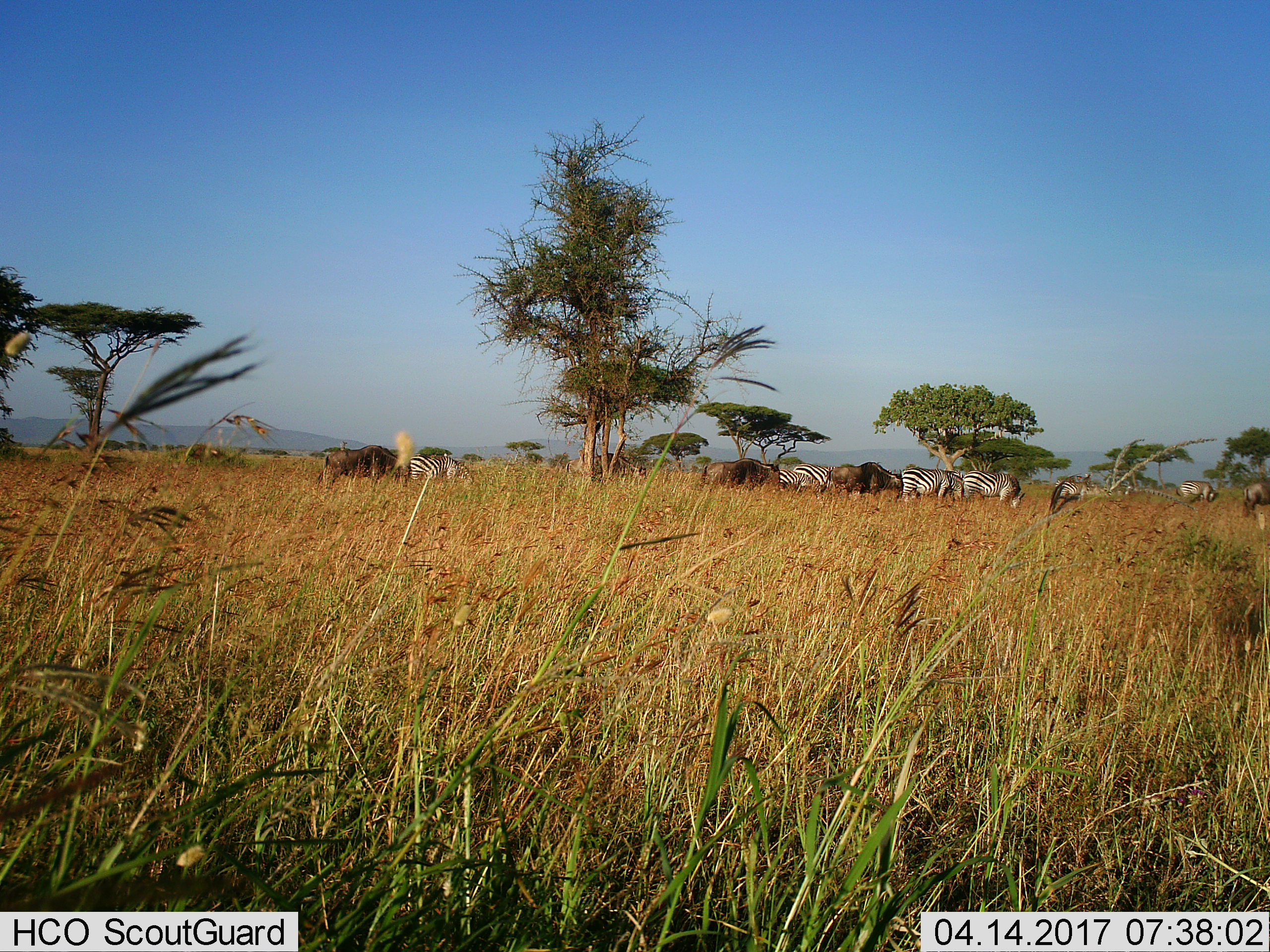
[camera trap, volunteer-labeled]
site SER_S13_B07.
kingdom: Animalia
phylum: Chordata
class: Mammalia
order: Artiodactyla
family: Bovidae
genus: Connochaetes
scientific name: Connochaetes taurinus taurinus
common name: blue wildebeest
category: wildebeestblue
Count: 5.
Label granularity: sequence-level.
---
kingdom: Animalia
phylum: Chordata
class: Mammalia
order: Perissodactyla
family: Equidae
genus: Equus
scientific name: Equus quagga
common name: plains zebra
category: zebraplains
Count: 7.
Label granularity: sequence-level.